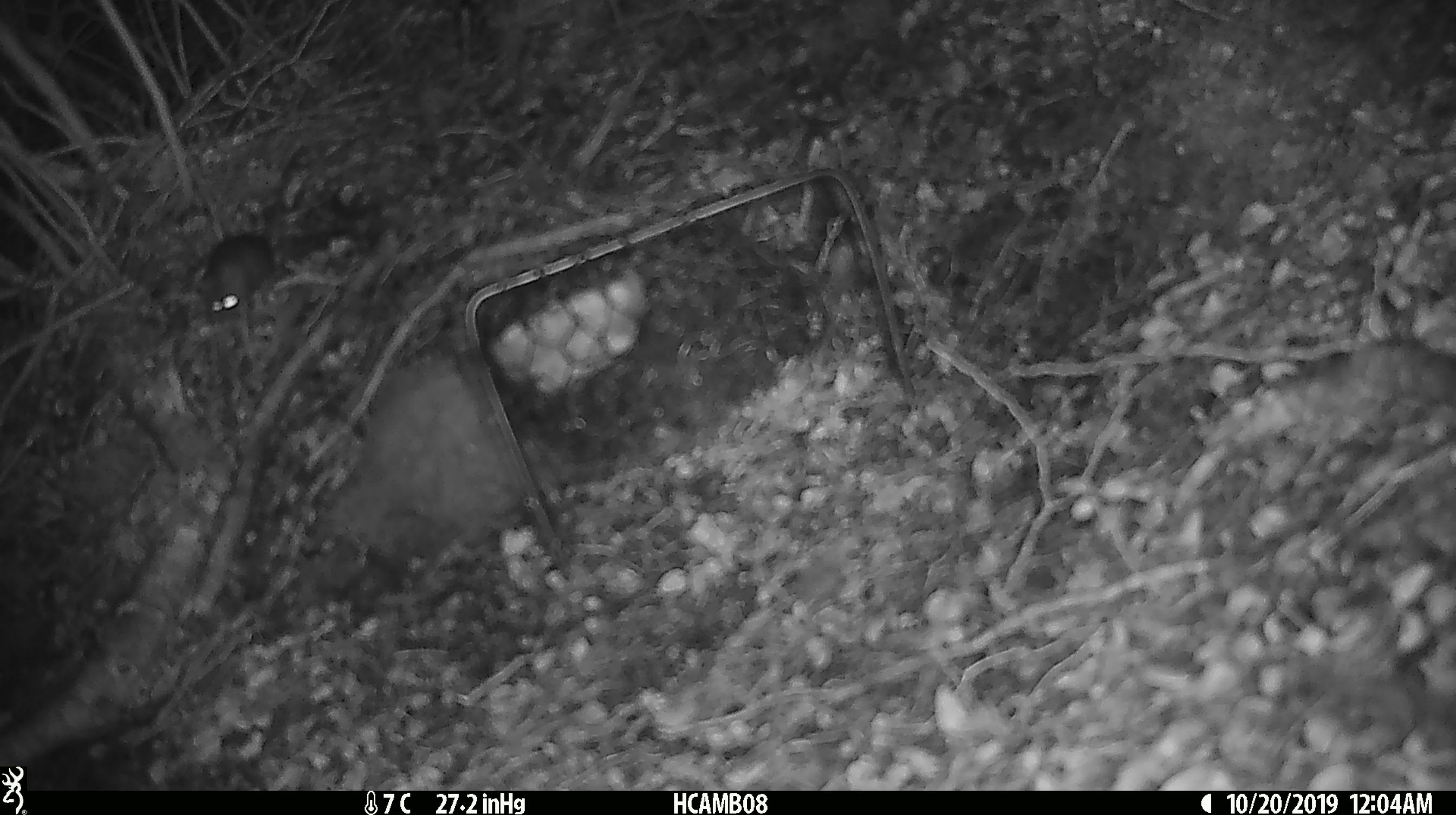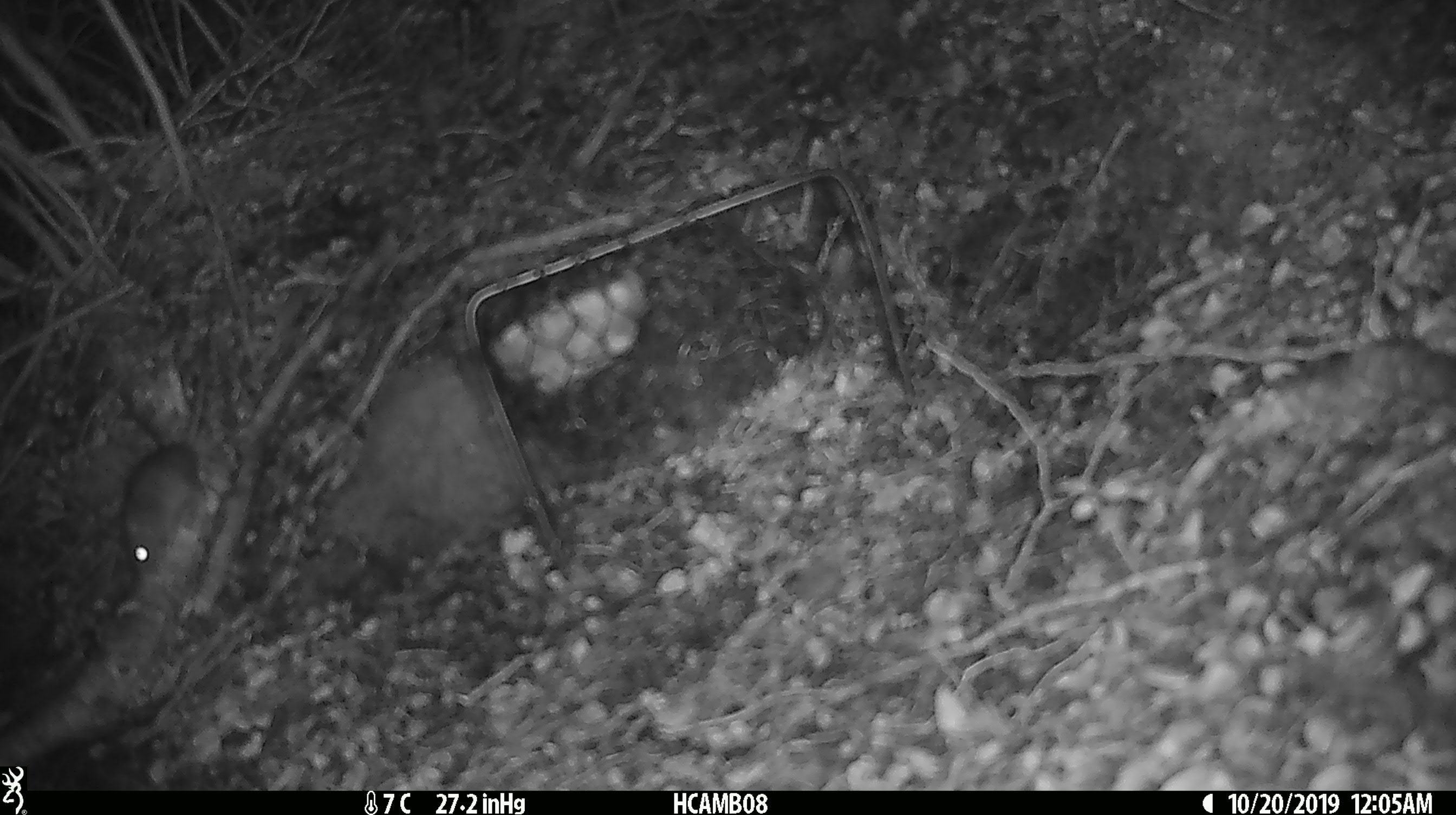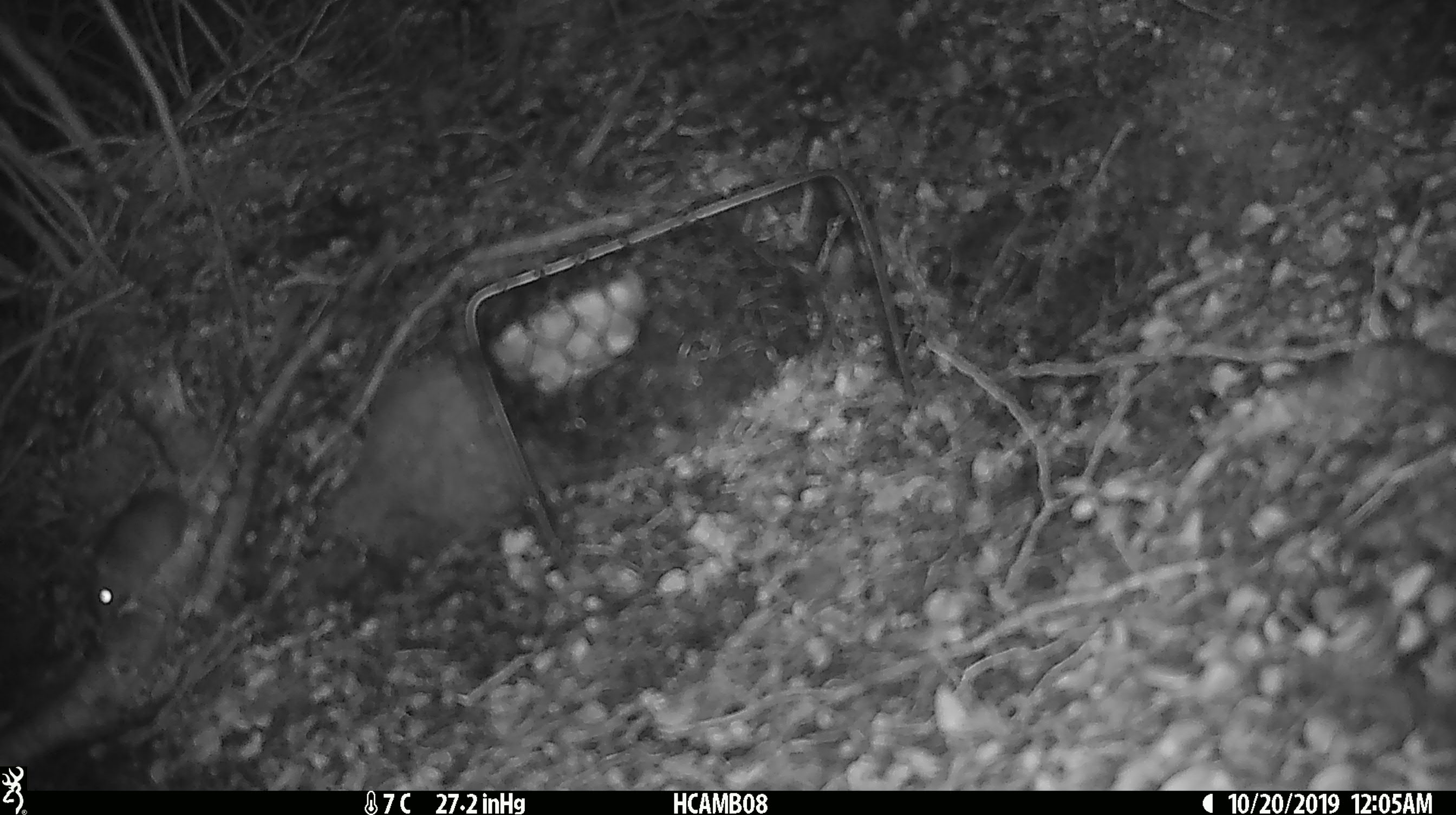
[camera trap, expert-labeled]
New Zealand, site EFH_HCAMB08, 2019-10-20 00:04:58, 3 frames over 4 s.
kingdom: Animalia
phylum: Chordata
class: Mammalia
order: Rodentia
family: Muridae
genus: Mus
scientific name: Mus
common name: mouse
Mouse (Mus).